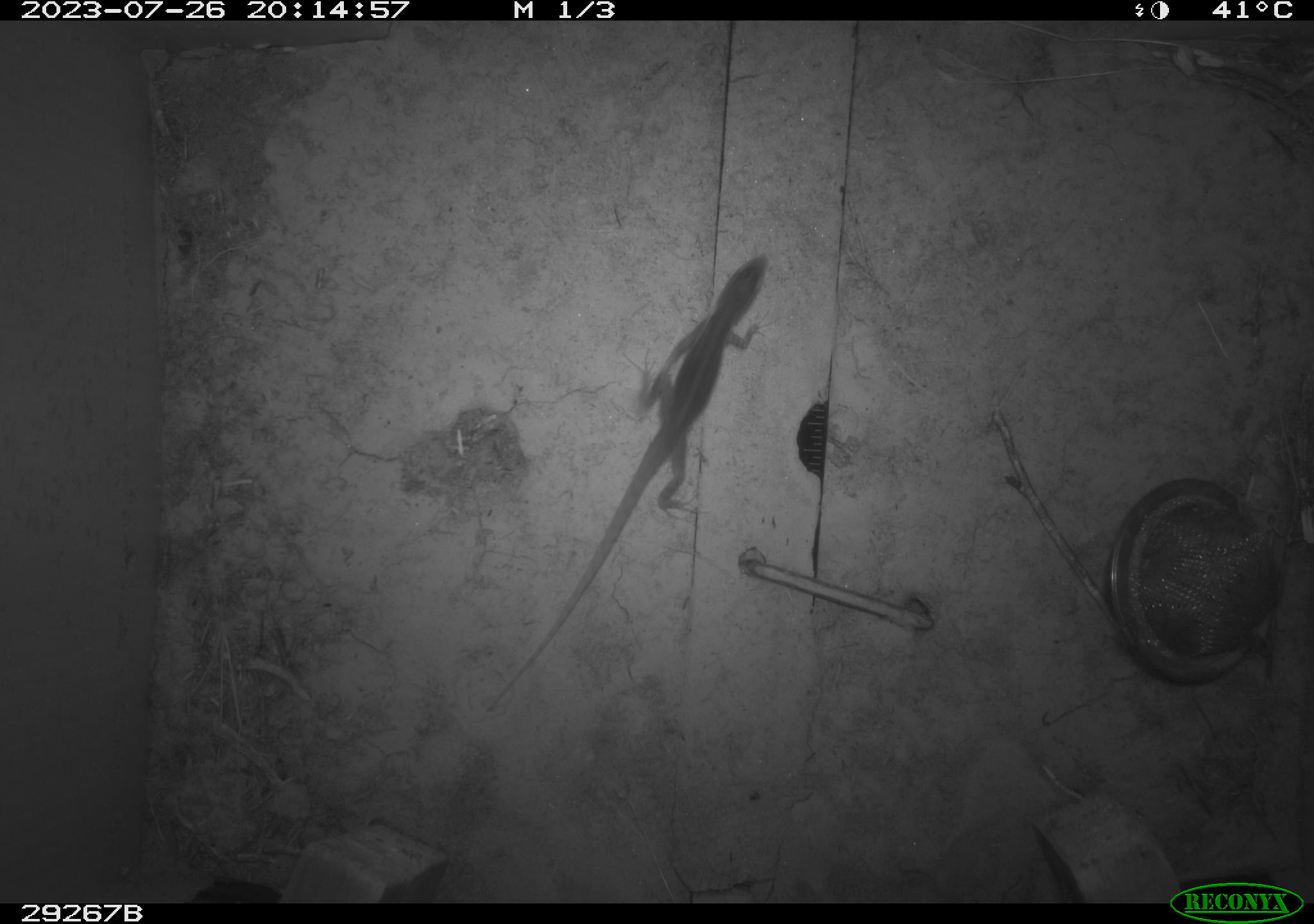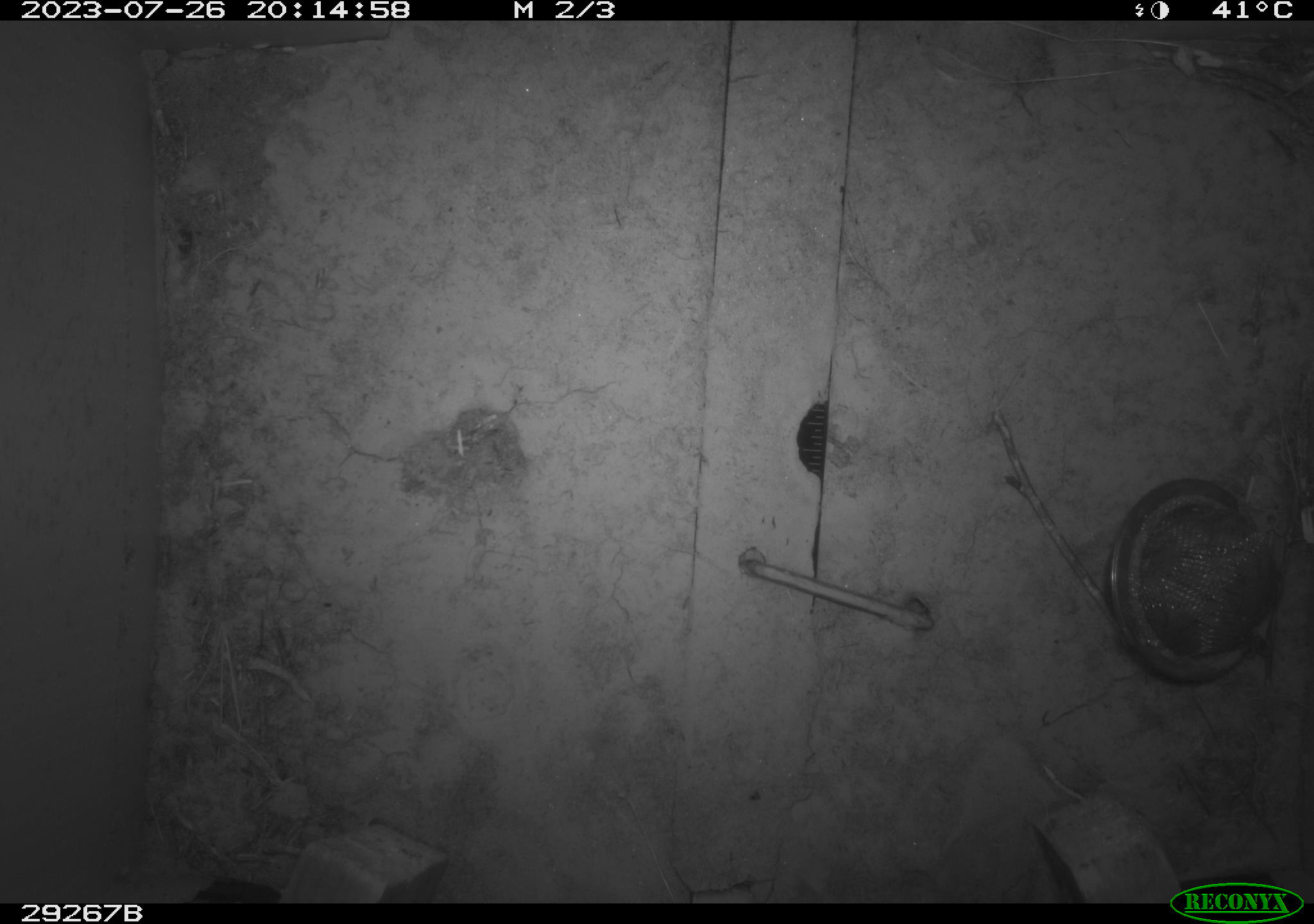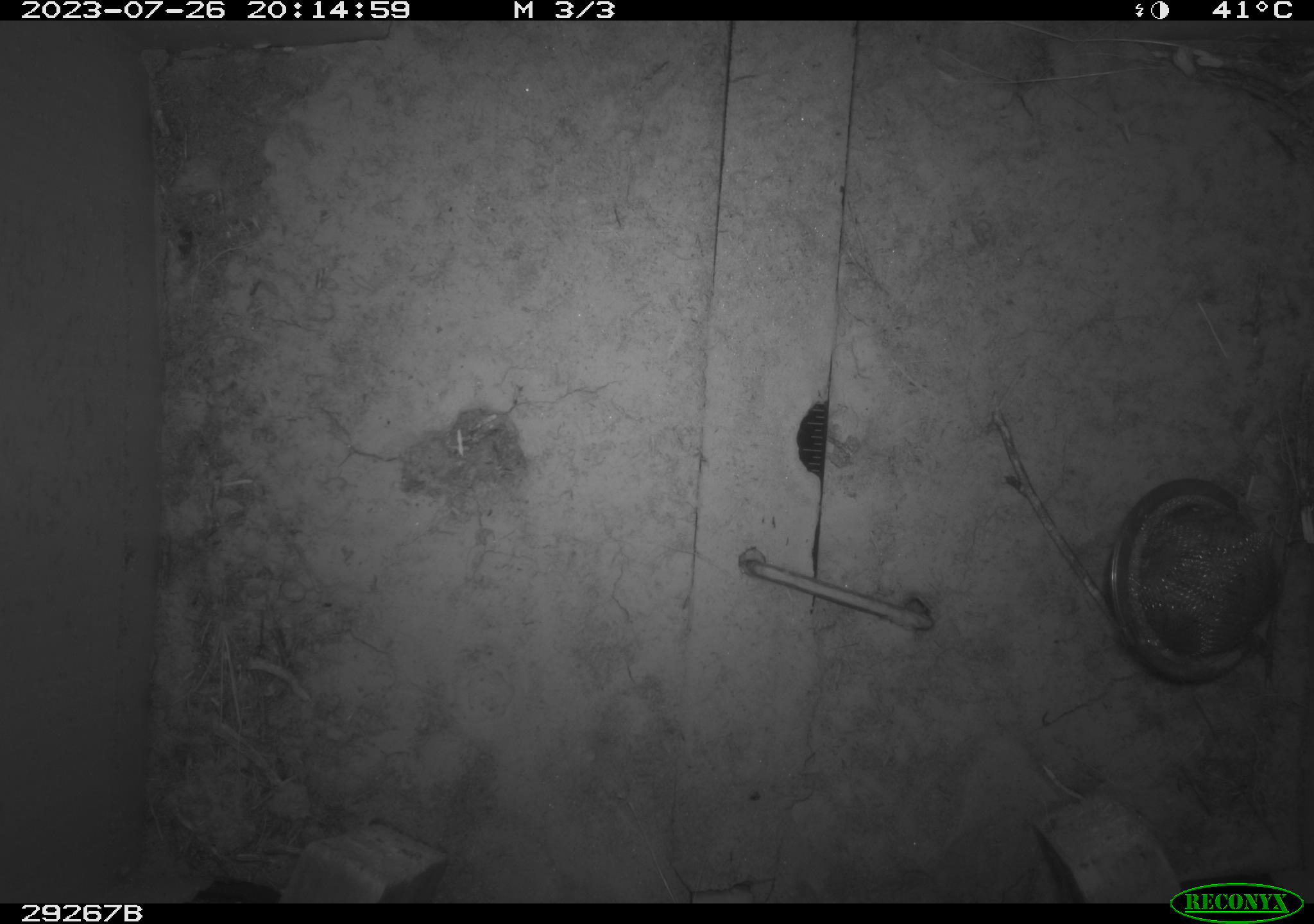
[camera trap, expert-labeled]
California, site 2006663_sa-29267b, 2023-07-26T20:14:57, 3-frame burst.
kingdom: Animalia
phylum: Chordata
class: Reptilia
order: Squamata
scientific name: Squamata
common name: lizards and snakes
Lizards and snakes (Squamata).